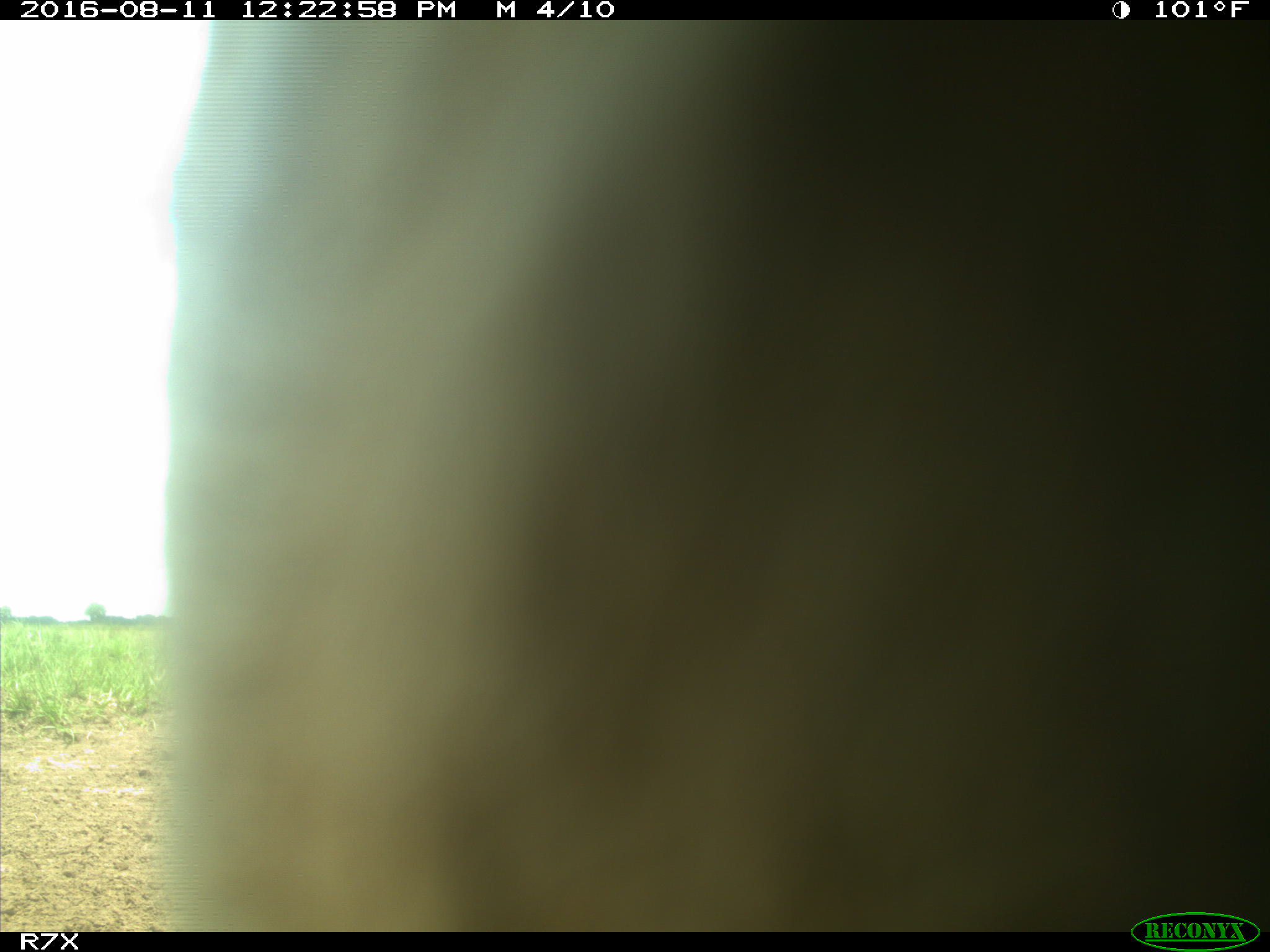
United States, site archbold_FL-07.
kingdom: Animalia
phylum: Chordata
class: Mammalia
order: Artiodactyla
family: Bovidae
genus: Bos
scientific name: Bos taurus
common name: domestic cow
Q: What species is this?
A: Bos taurus (domestic cow).